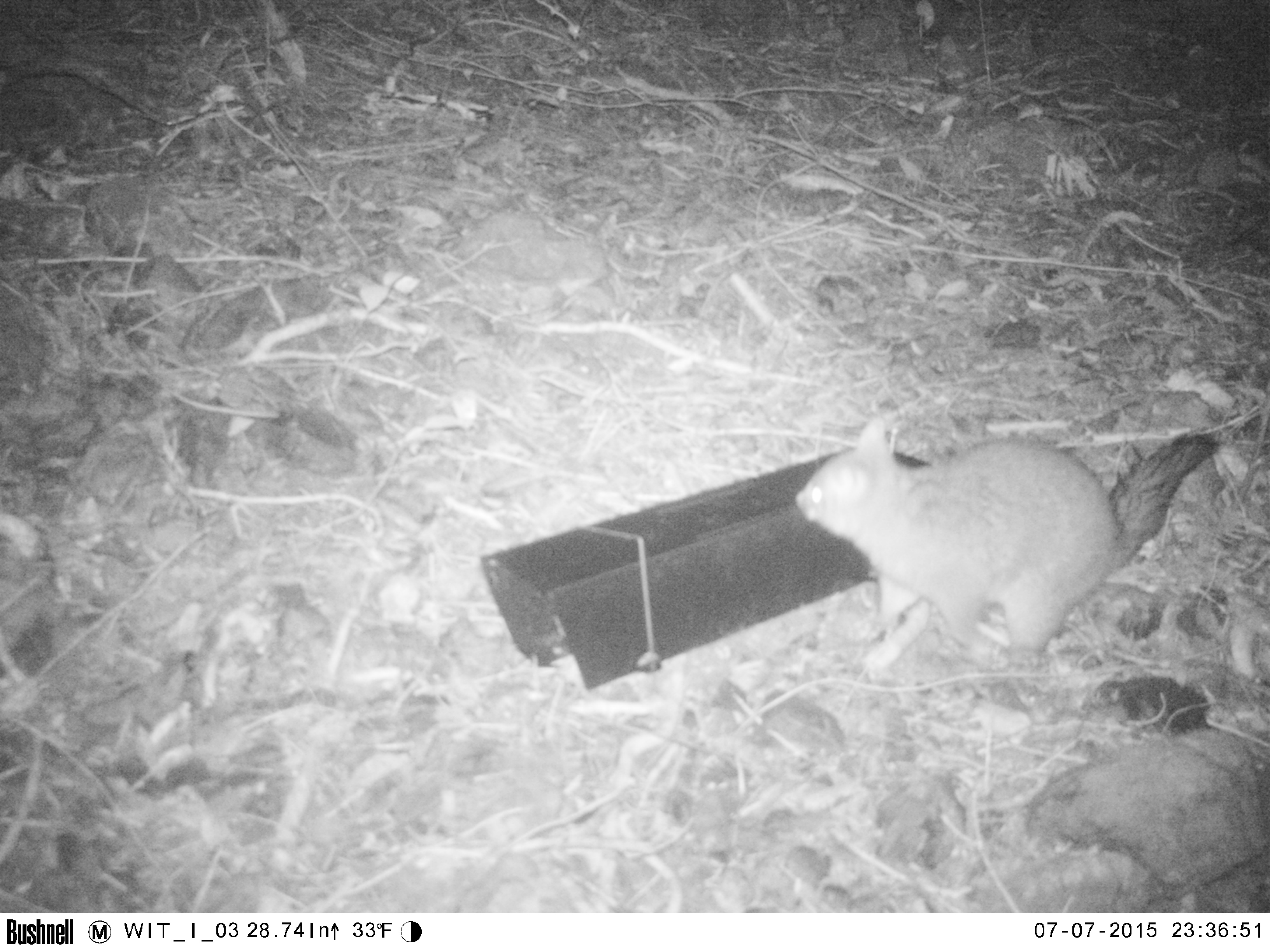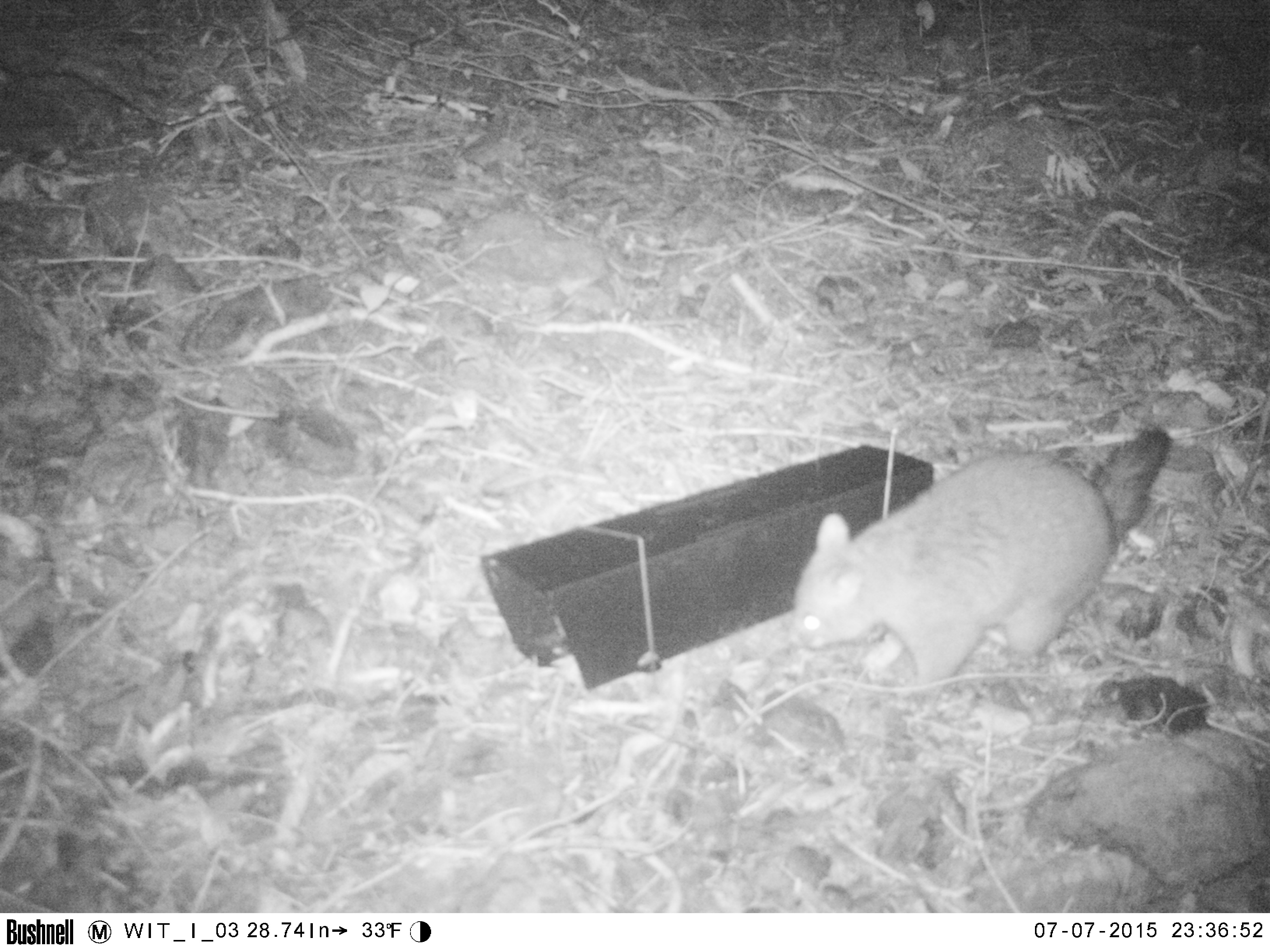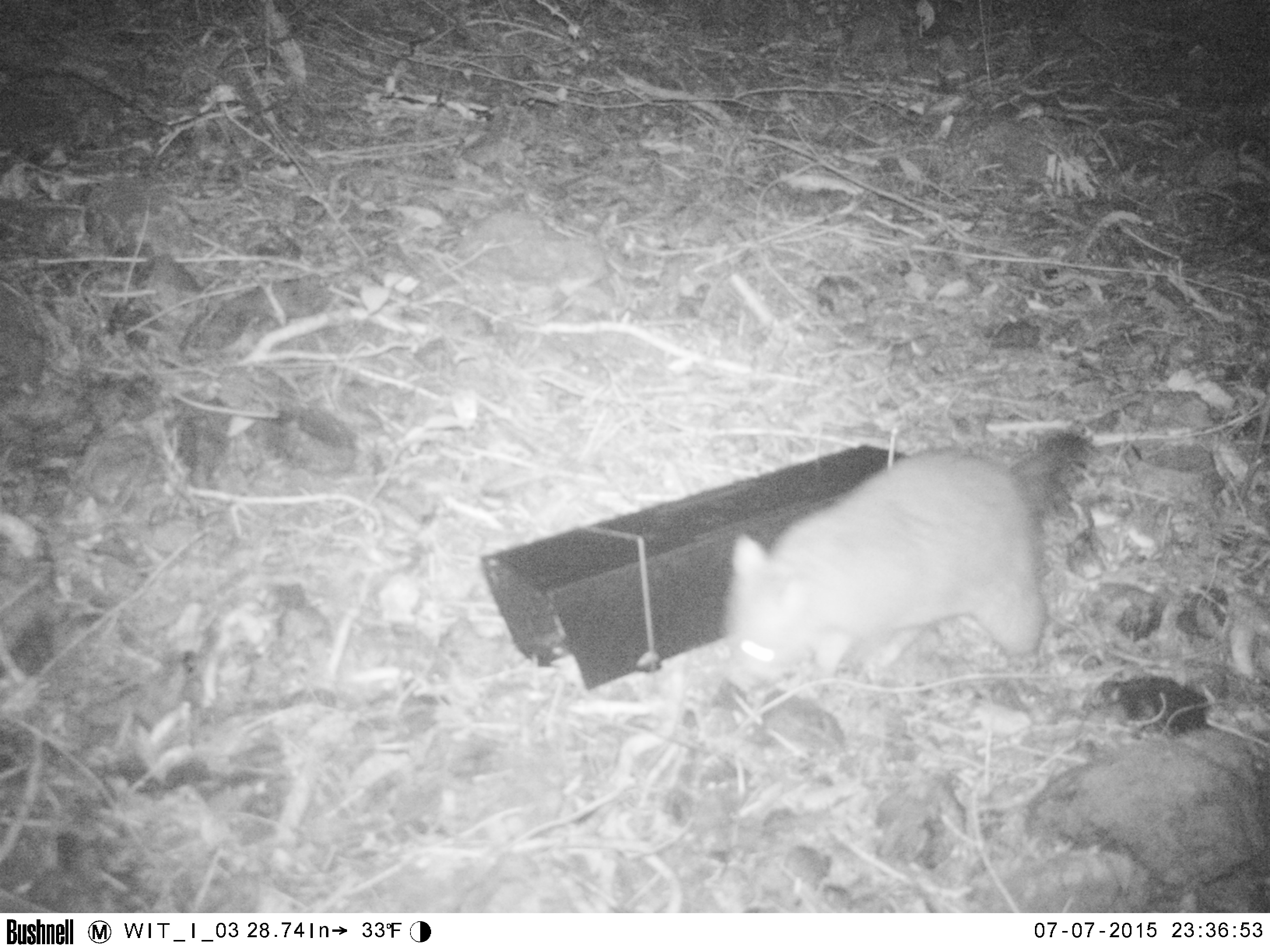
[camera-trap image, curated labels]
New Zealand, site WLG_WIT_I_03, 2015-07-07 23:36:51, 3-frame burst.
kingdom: Animalia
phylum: Chordata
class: Mammalia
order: Diprotodontia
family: Phalangeridae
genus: Trichosurus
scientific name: Trichosurus vulpecula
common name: common brushtail possum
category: possum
Possum (common brushtail possum) (Trichosurus vulpecula).